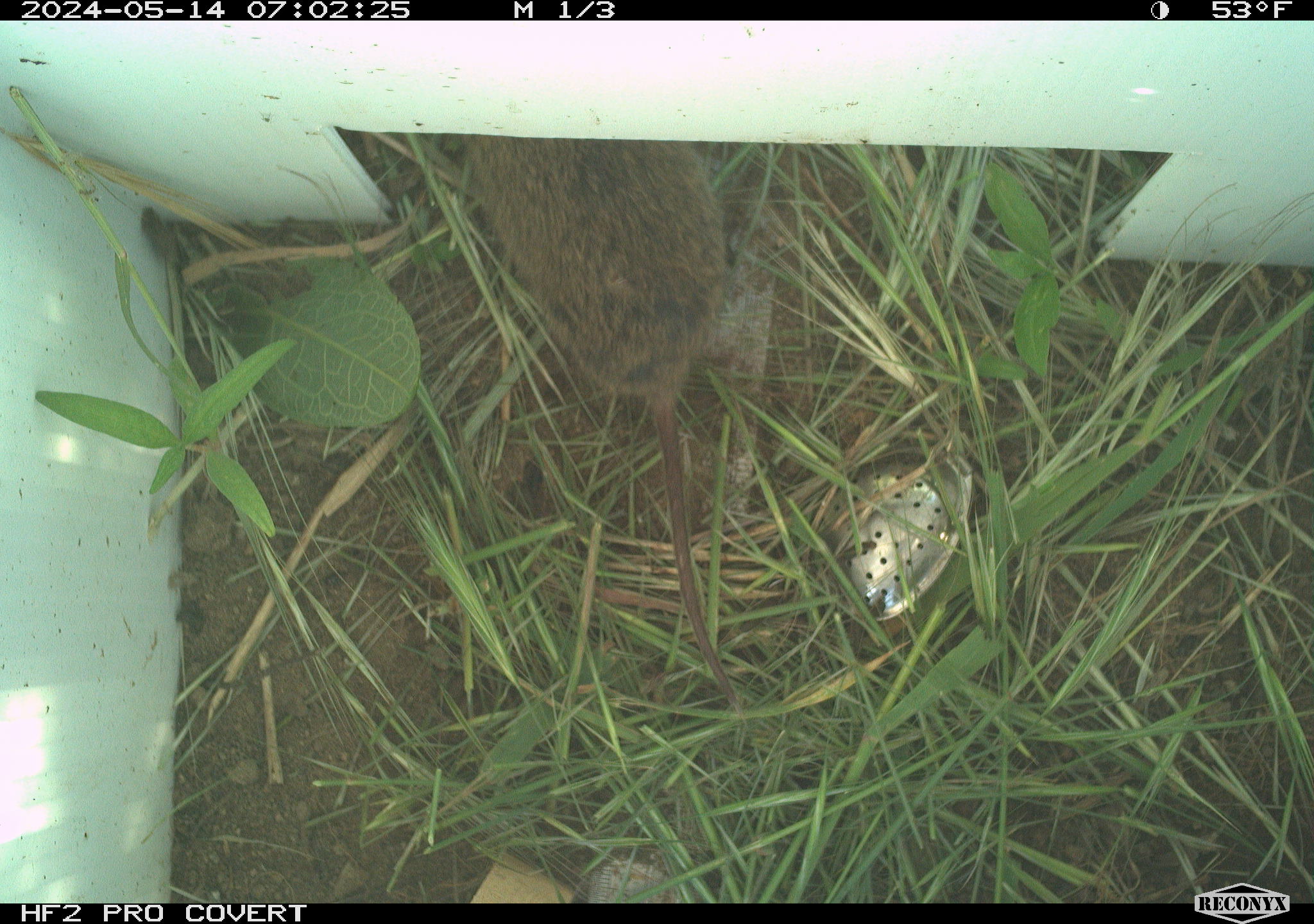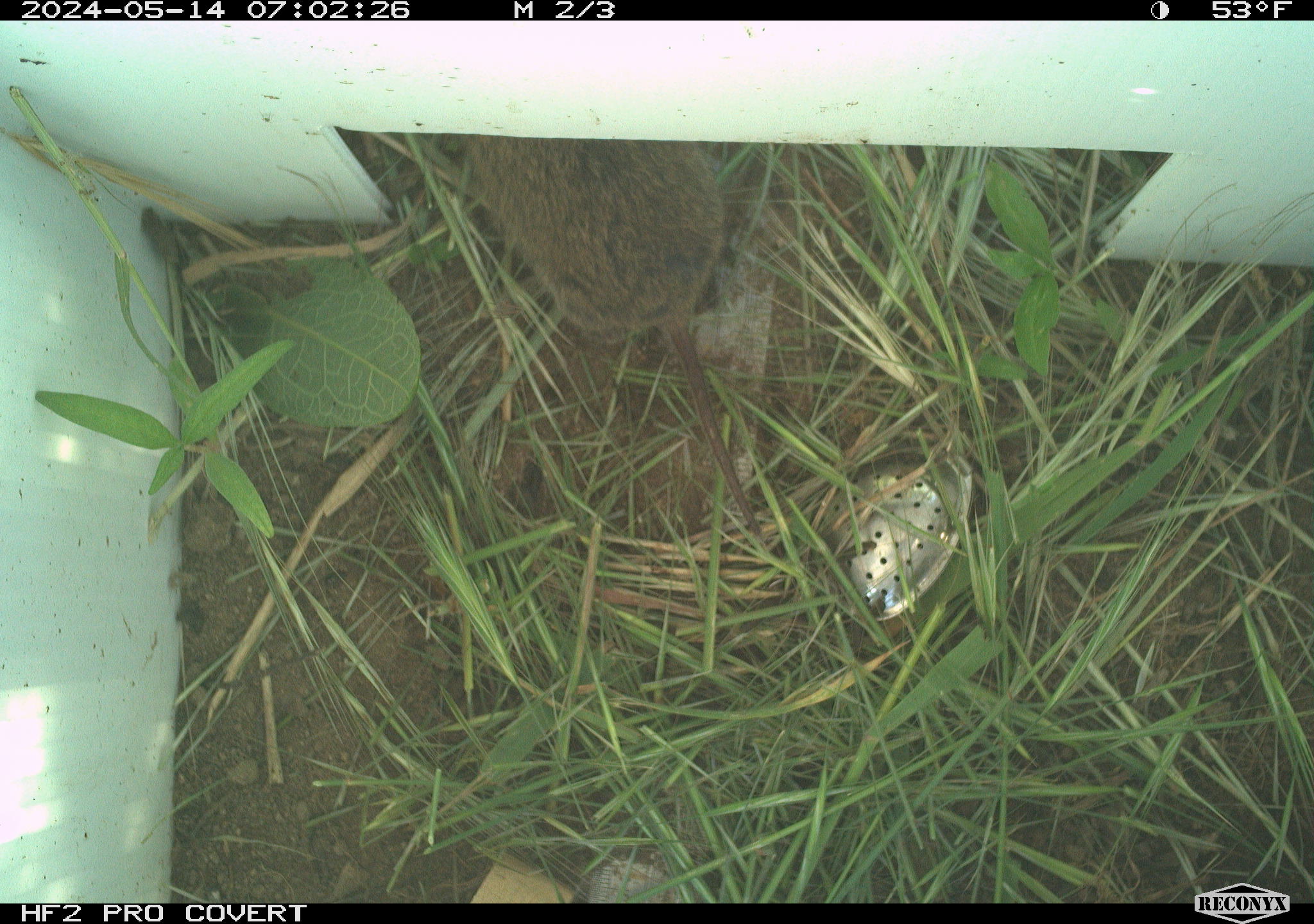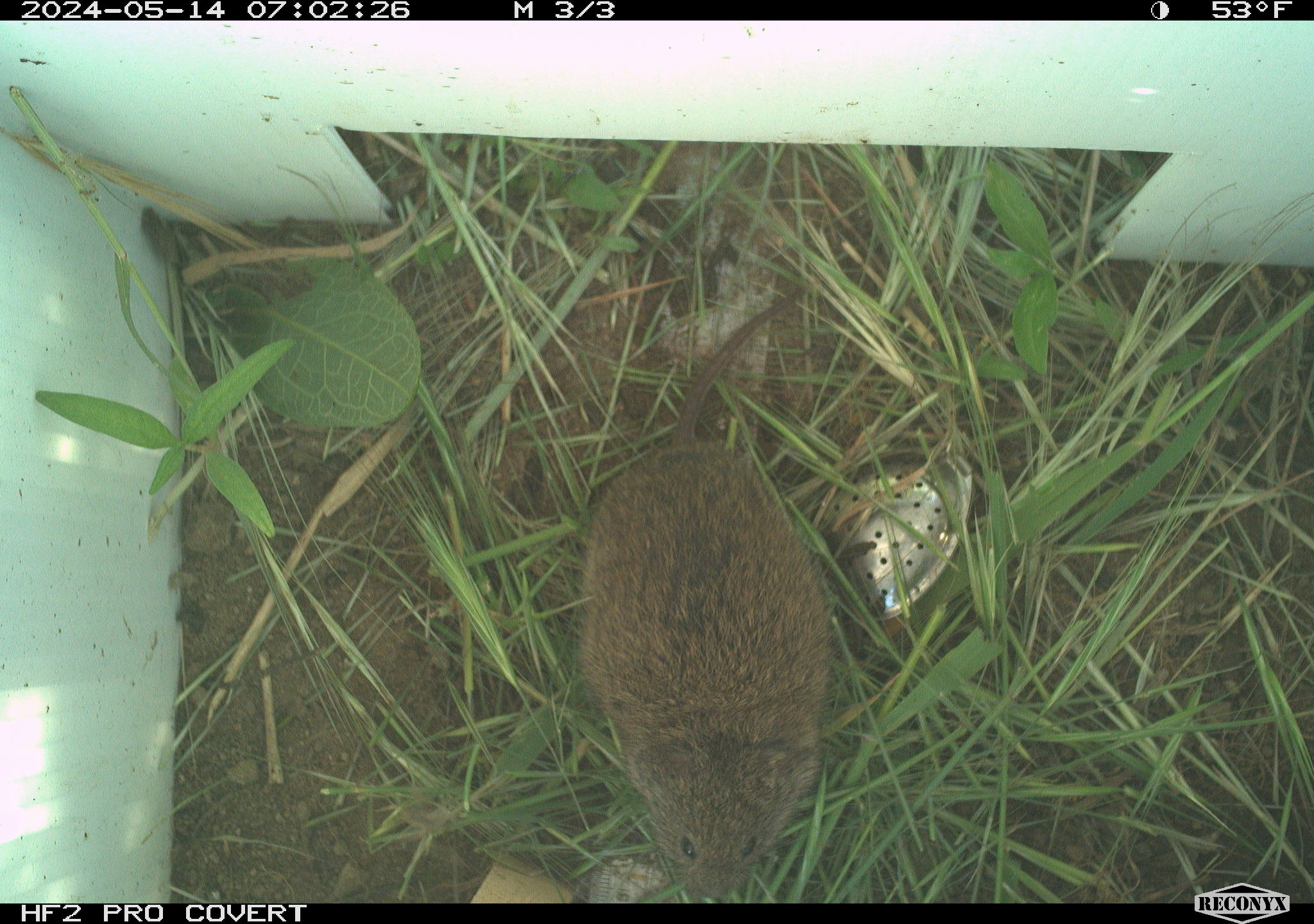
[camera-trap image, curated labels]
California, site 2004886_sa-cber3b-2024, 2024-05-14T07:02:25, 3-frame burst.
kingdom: Animalia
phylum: Chordata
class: Mammalia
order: Rodentia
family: Cricetidae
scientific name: Arvicolinae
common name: voles, lemmings, and muskrats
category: arvicolinae subfamily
Arvicolinae subfamily (voles, lemmings, and muskrats) (Arvicolinae).